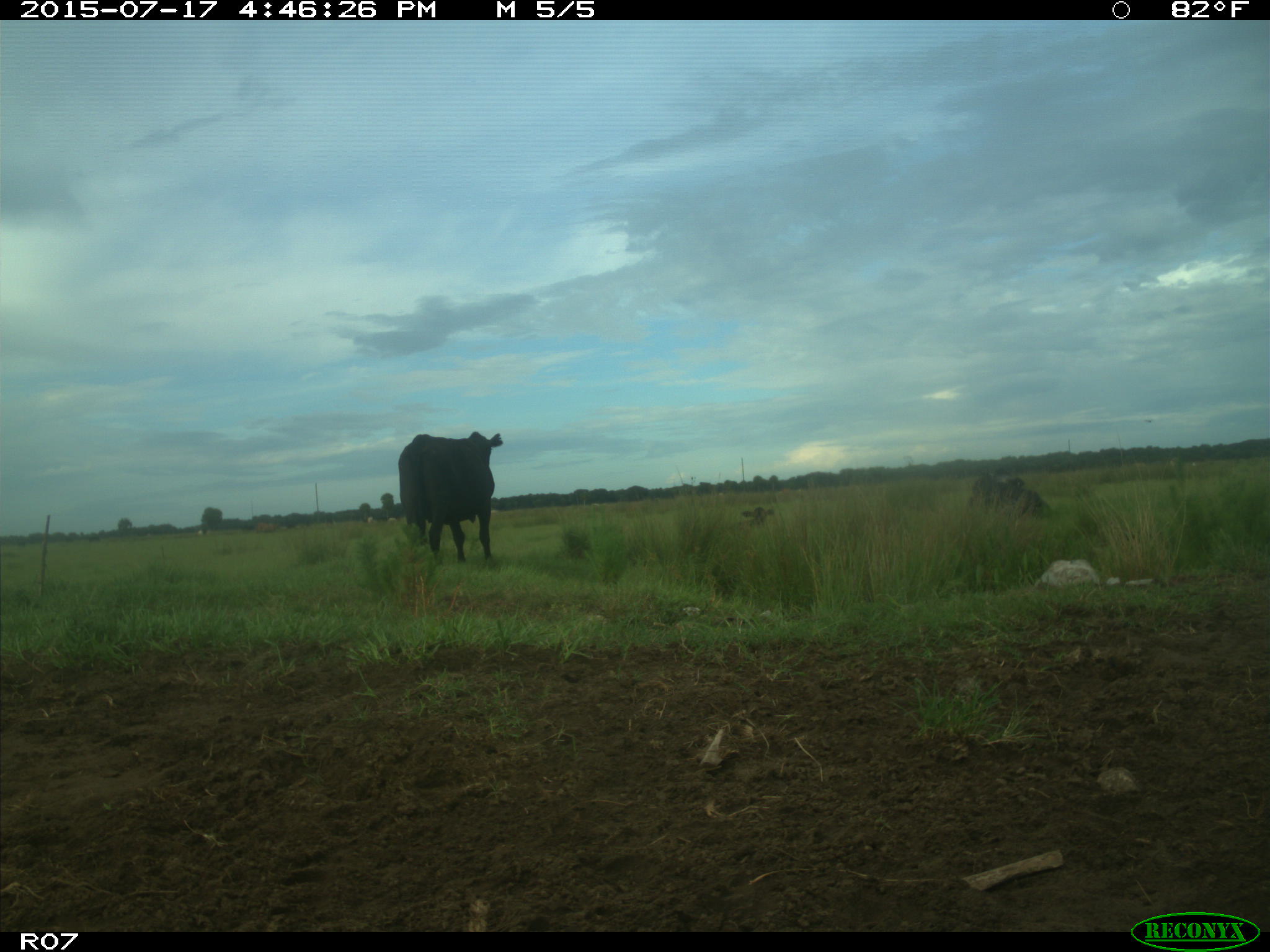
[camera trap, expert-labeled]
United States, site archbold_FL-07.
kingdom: Animalia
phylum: Chordata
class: Mammalia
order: Artiodactyla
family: Bovidae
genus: Bos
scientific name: Bos taurus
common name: domestic cow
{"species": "Bos taurus (domestic cow)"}